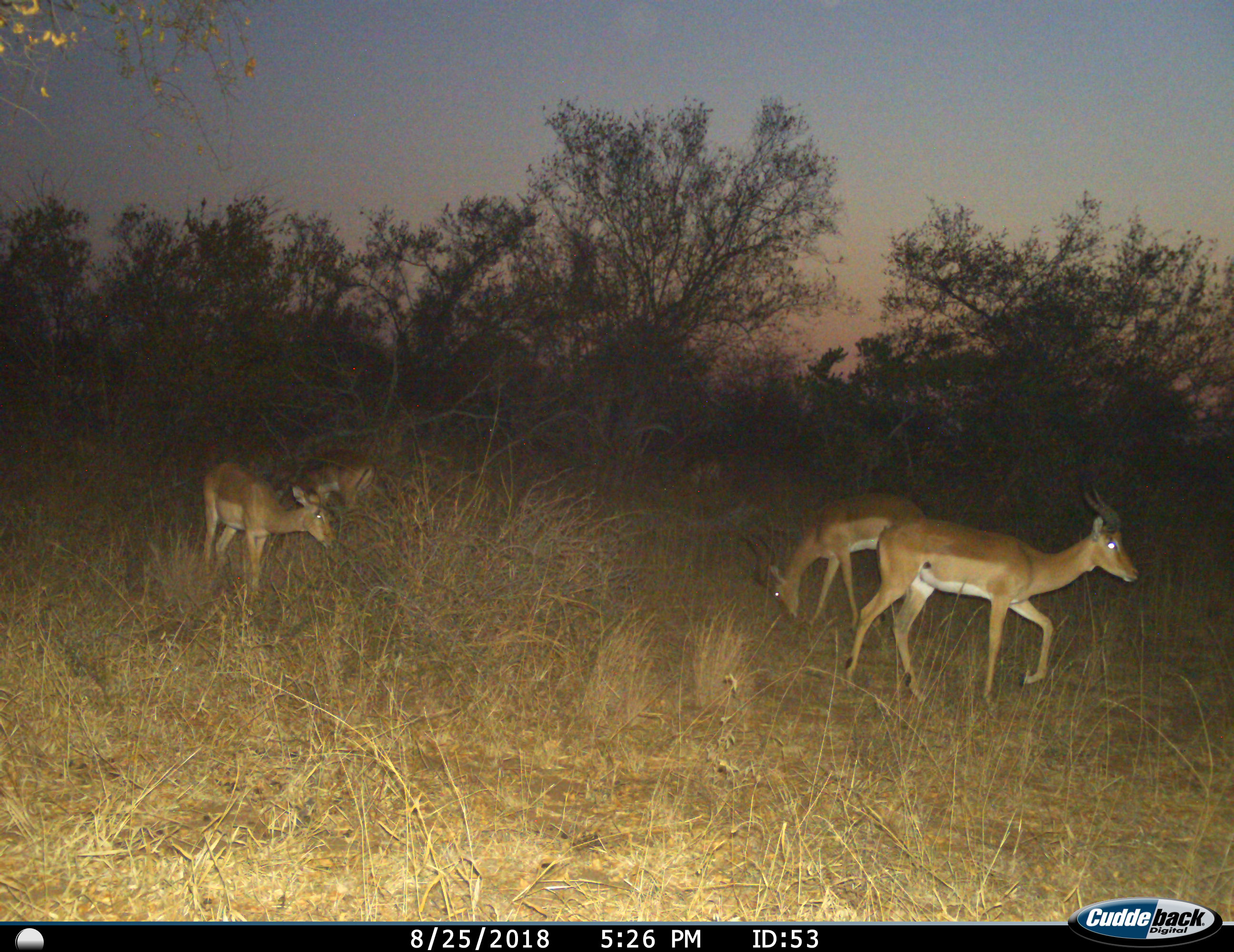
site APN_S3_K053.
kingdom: Animalia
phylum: Chordata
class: Mammalia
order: Artiodactyla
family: Bovidae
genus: Aepyceros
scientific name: Aepyceros melampus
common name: impala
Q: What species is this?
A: Impala (Aepyceros melampus).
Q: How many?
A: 4.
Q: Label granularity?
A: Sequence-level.